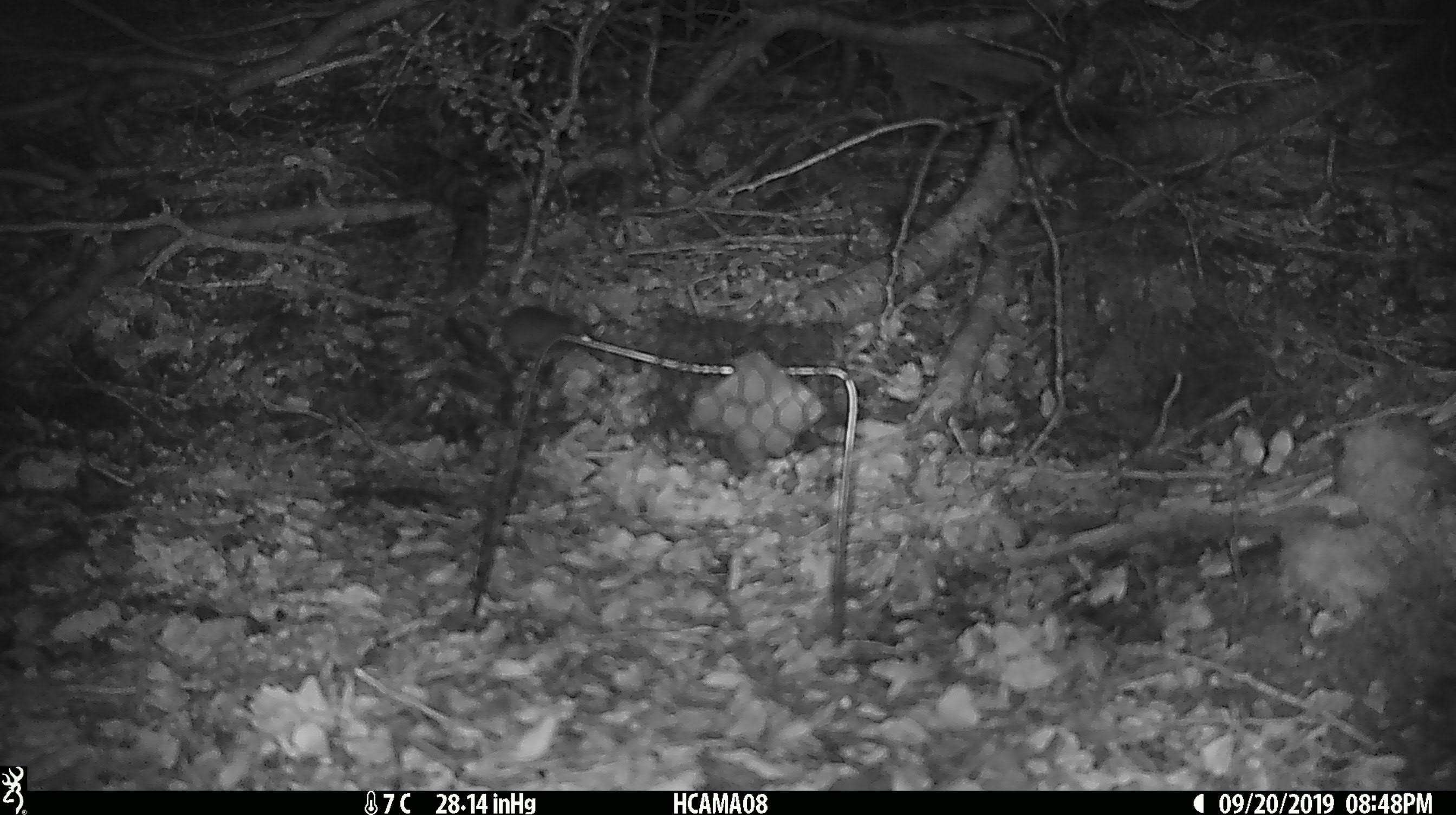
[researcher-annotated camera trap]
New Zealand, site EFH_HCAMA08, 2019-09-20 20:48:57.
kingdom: Animalia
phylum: Chordata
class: Mammalia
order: Rodentia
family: Muridae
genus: Mus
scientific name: Mus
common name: mouse